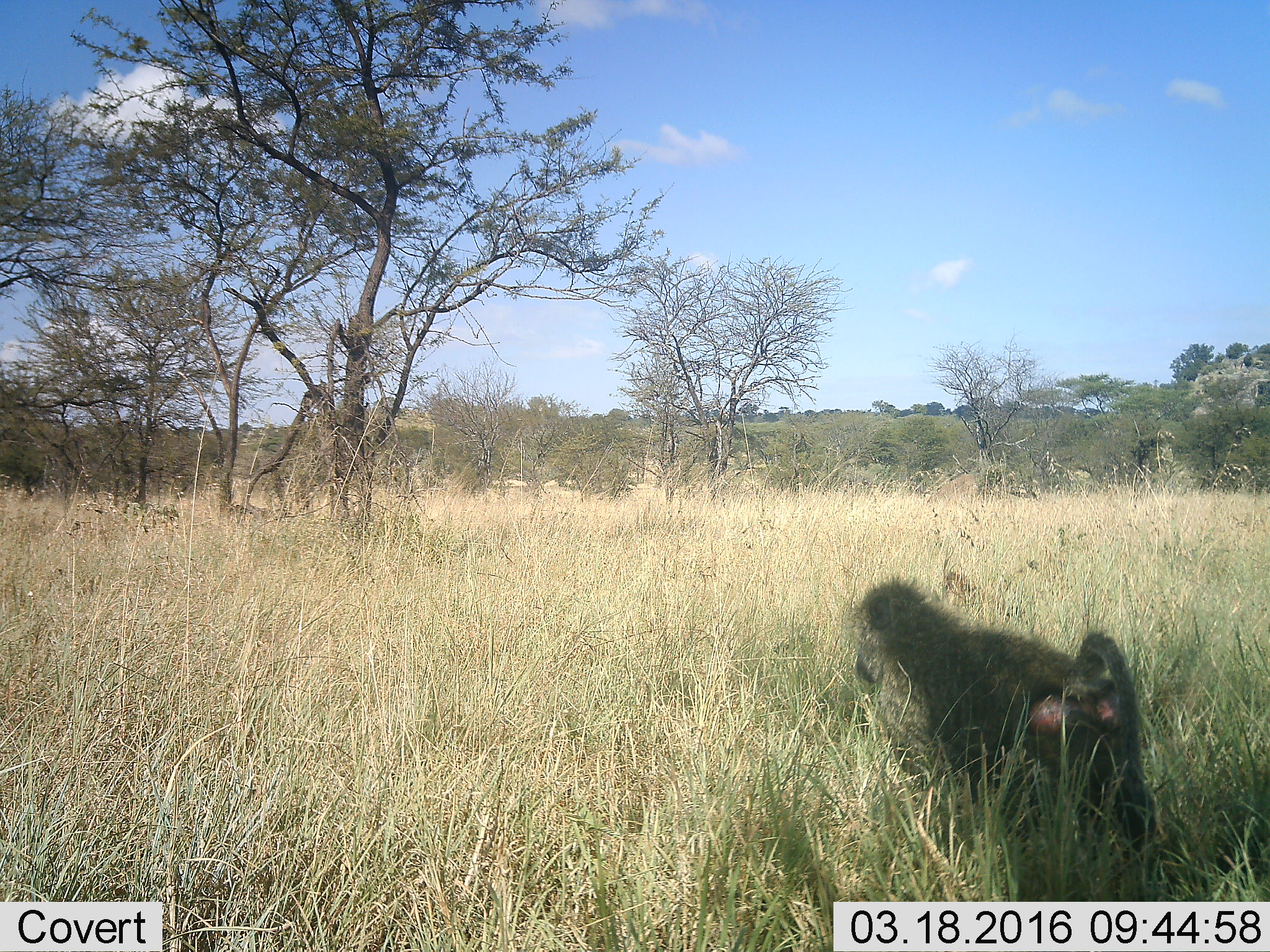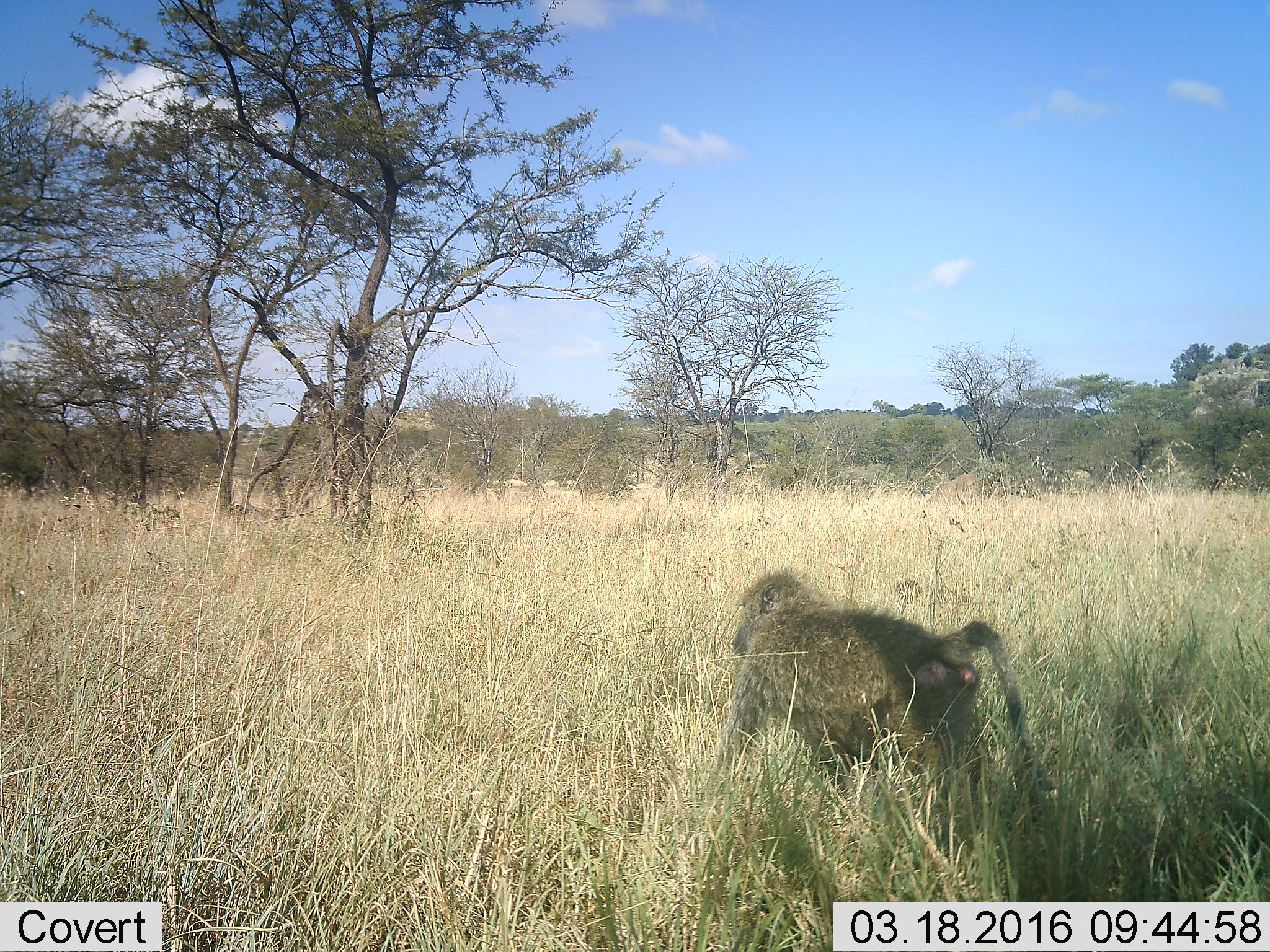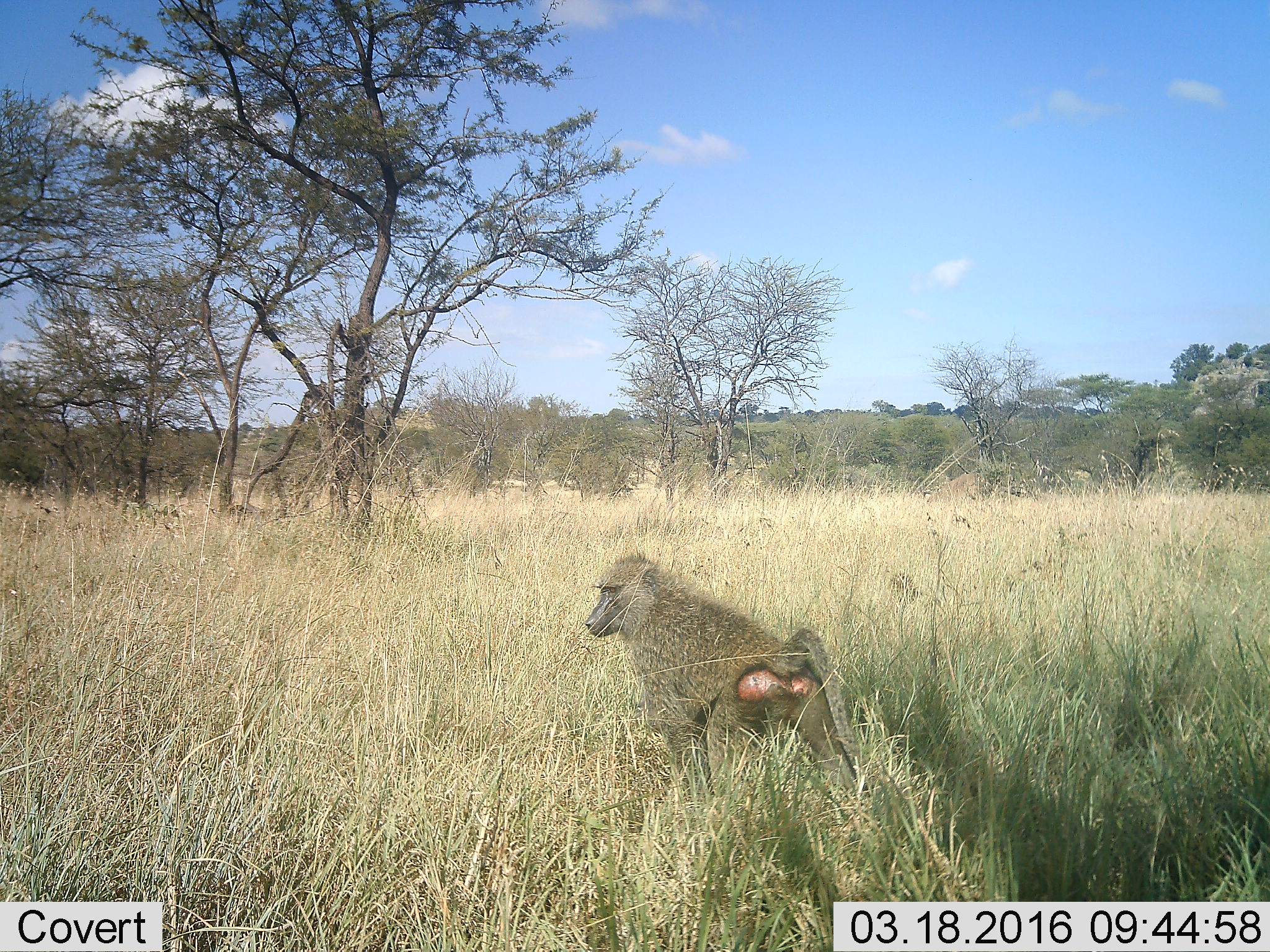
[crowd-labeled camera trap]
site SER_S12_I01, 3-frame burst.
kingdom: Animalia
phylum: Chordata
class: Mammalia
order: Primates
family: Cercopithecidae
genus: Papio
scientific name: Papio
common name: baboon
Baboon (Papio), count 1. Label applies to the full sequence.